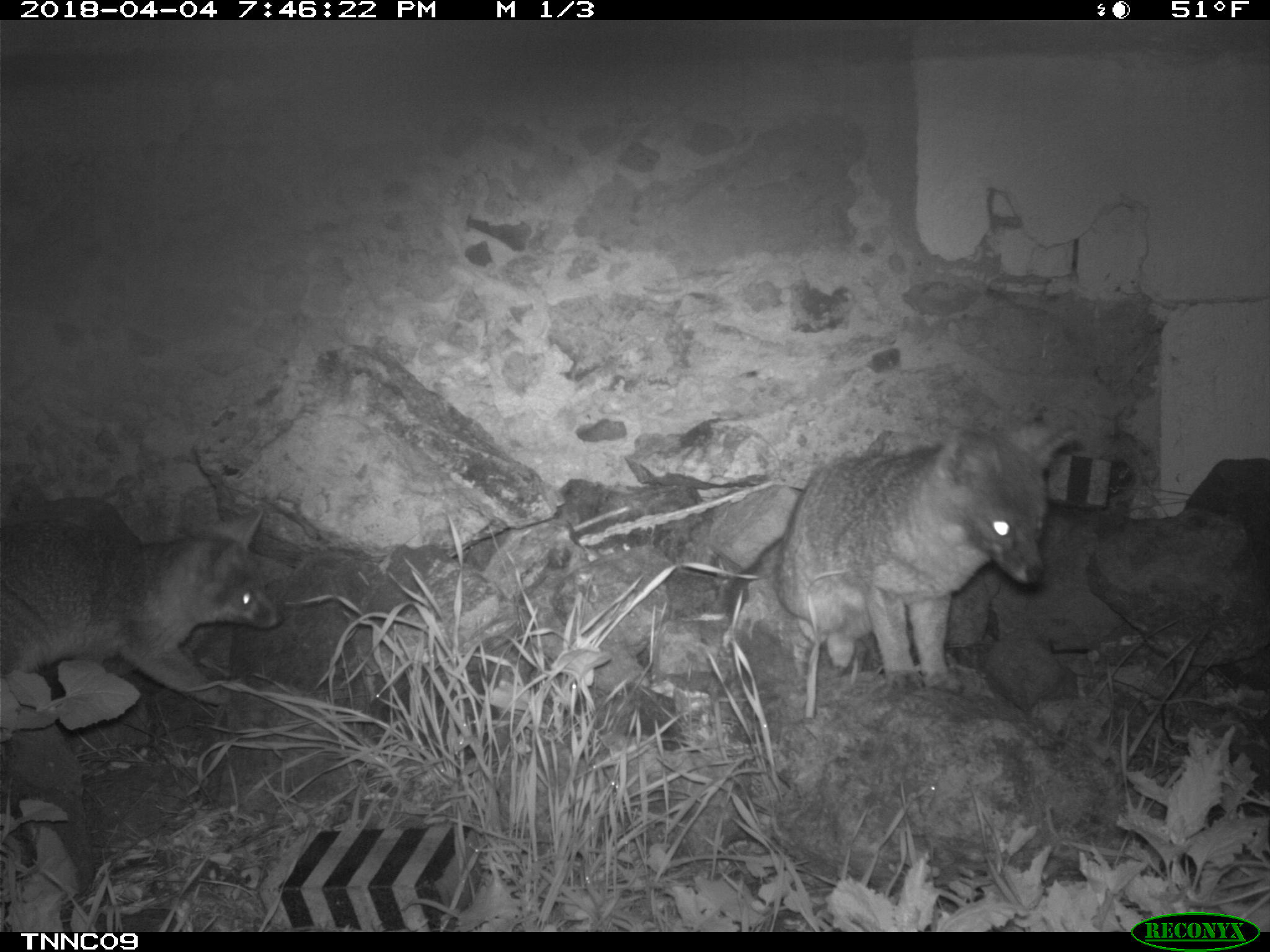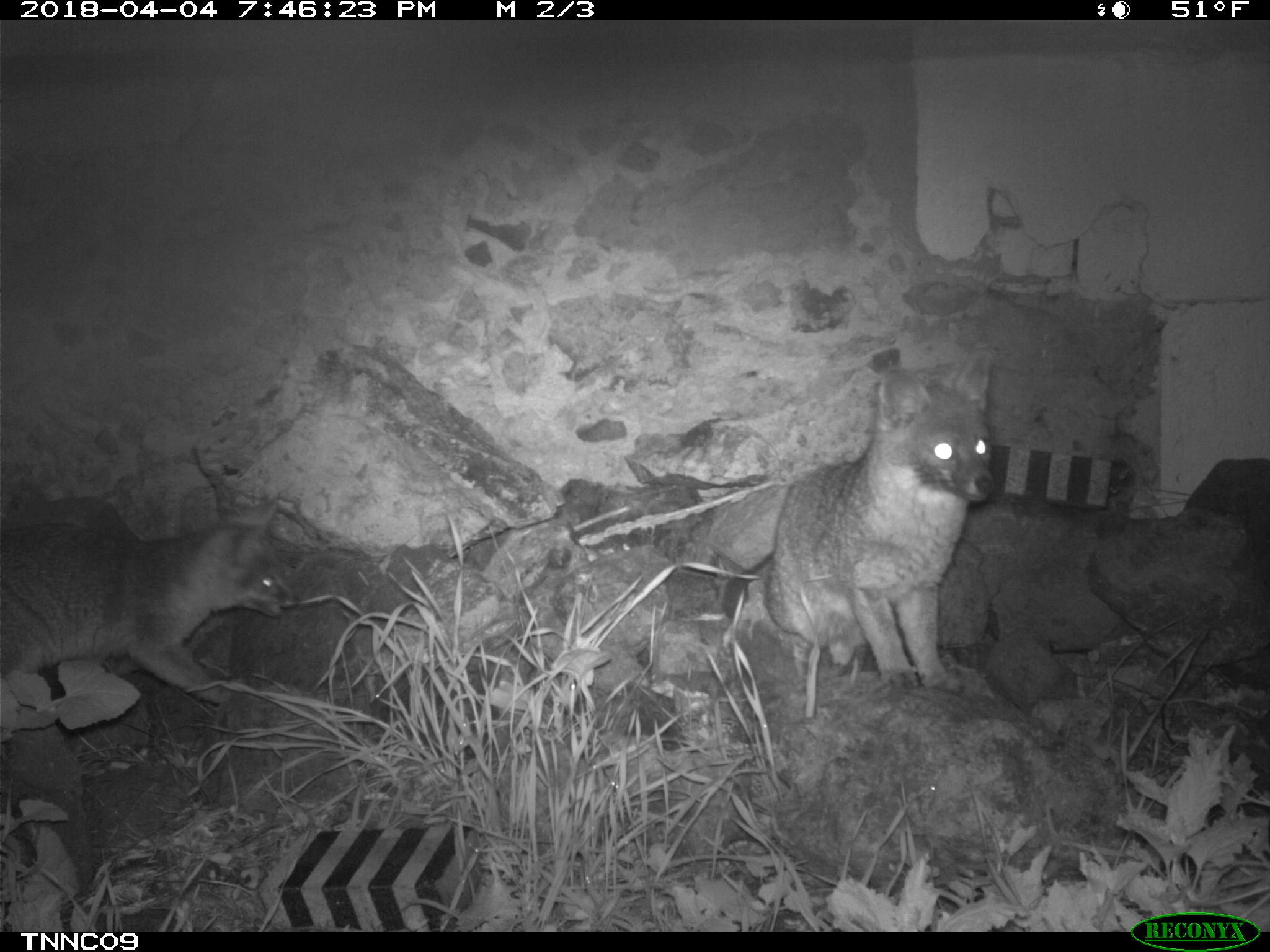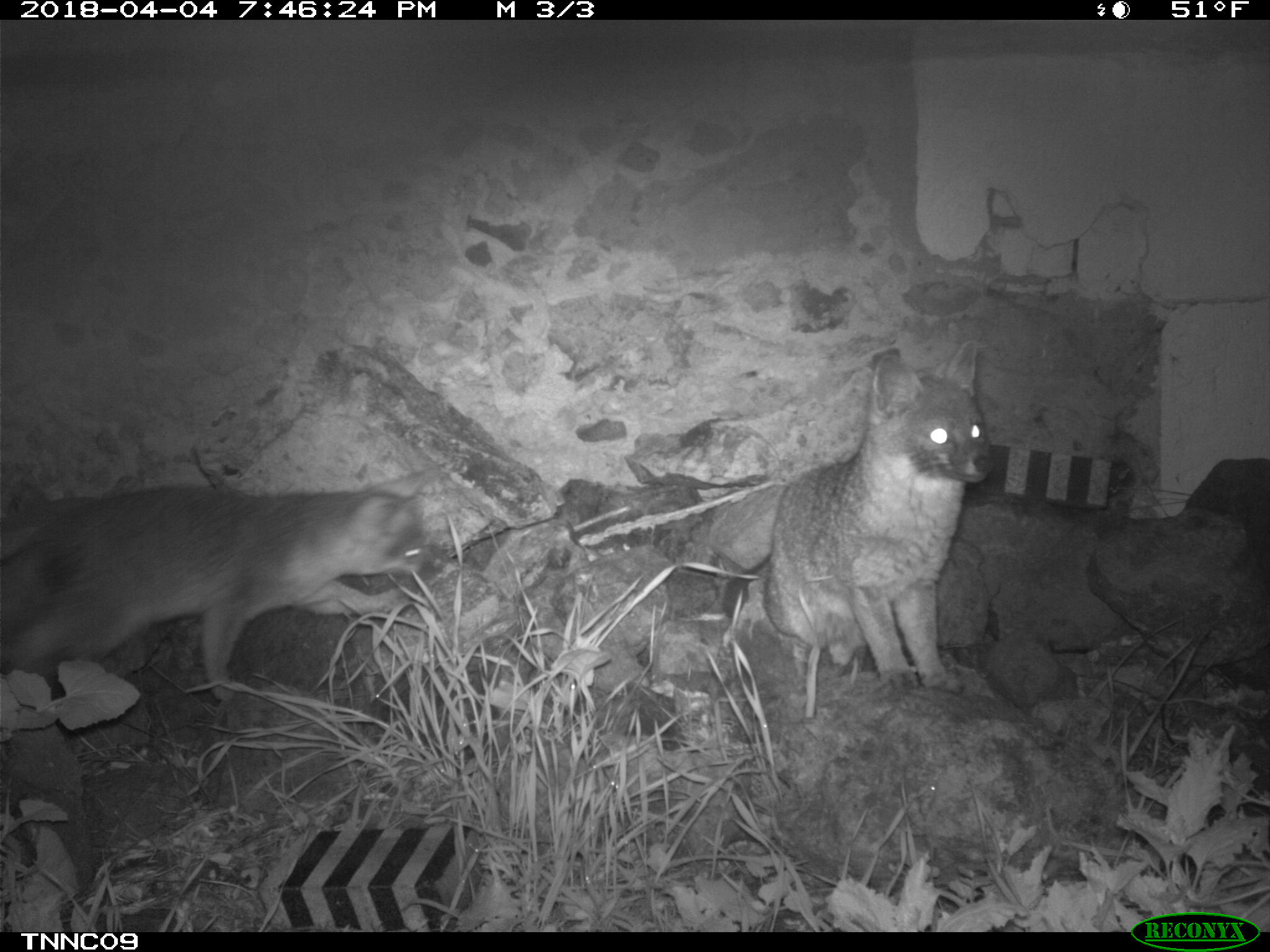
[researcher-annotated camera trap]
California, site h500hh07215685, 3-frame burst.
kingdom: Animalia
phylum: Chordata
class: Mammalia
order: Carnivora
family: Canidae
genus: Urocyon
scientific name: Urocyon littoralis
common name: island fox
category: fox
Fox (island fox) (Urocyon littoralis).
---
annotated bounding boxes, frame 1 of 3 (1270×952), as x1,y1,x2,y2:
fox: 719,425,1078,691; 0,505,284,707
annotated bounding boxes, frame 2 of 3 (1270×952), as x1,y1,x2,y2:
fox: 765,352,995,687; 0,497,298,708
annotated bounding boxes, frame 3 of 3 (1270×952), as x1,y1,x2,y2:
fox: 0,464,438,703; 721,340,993,692